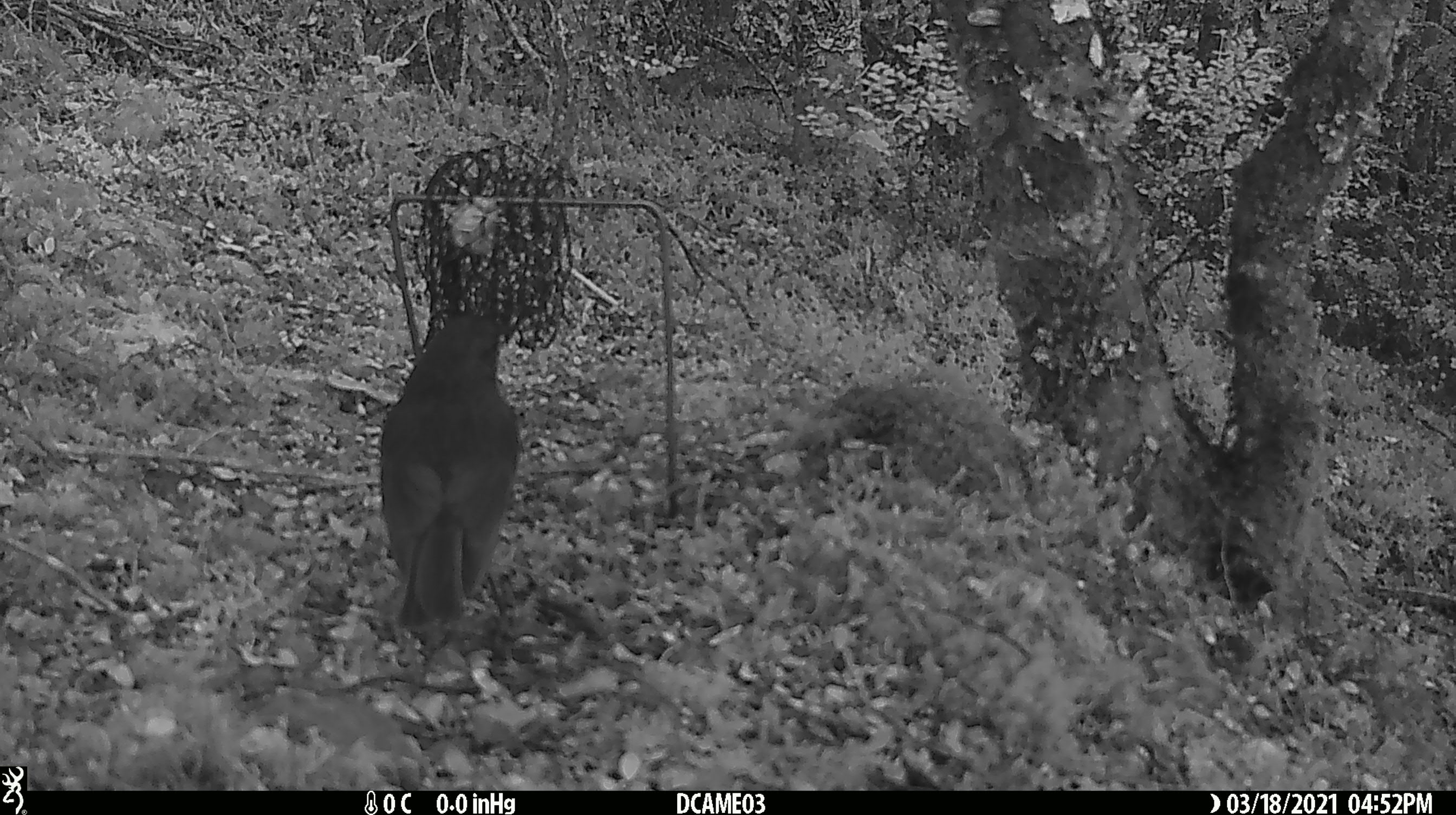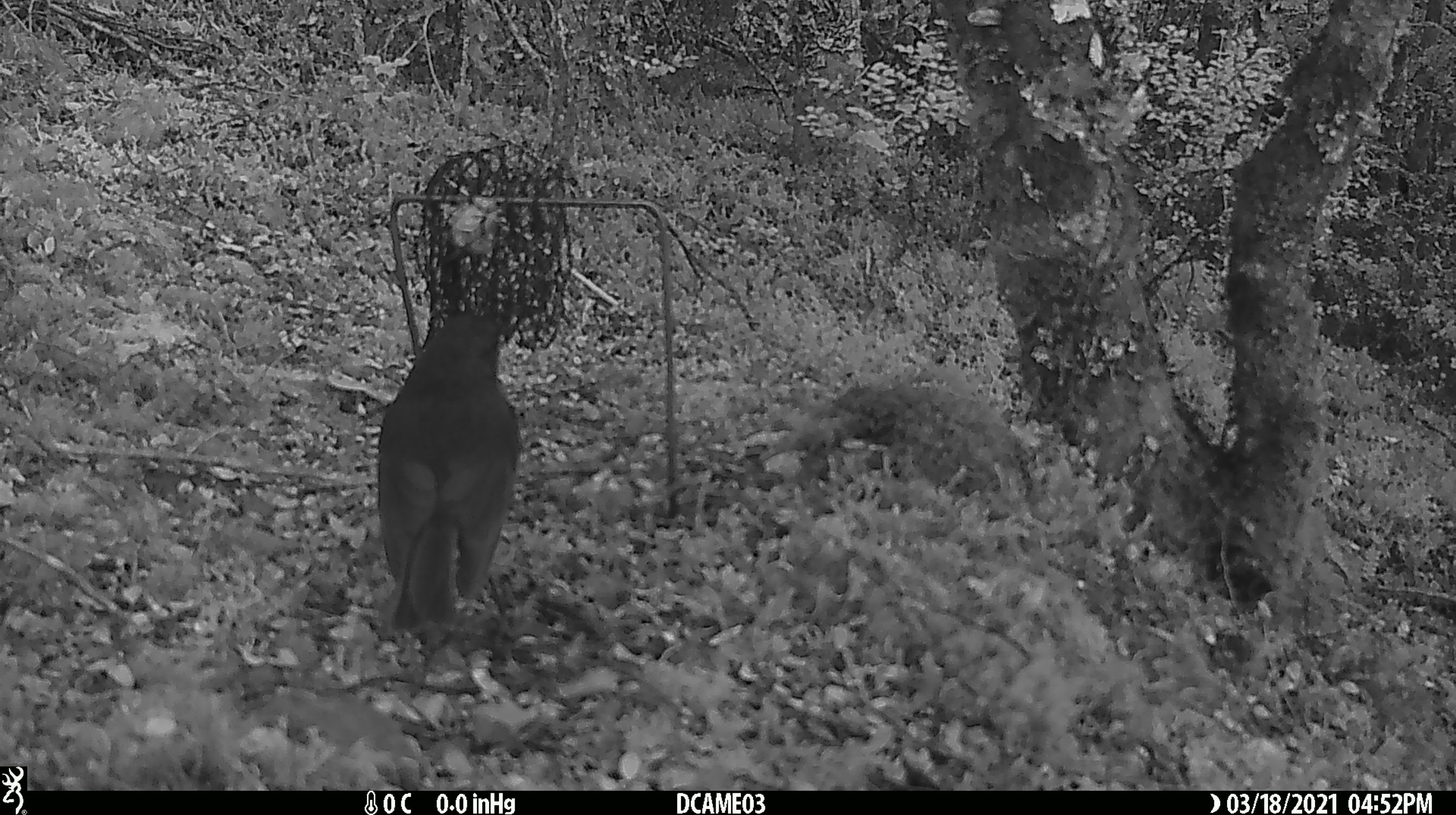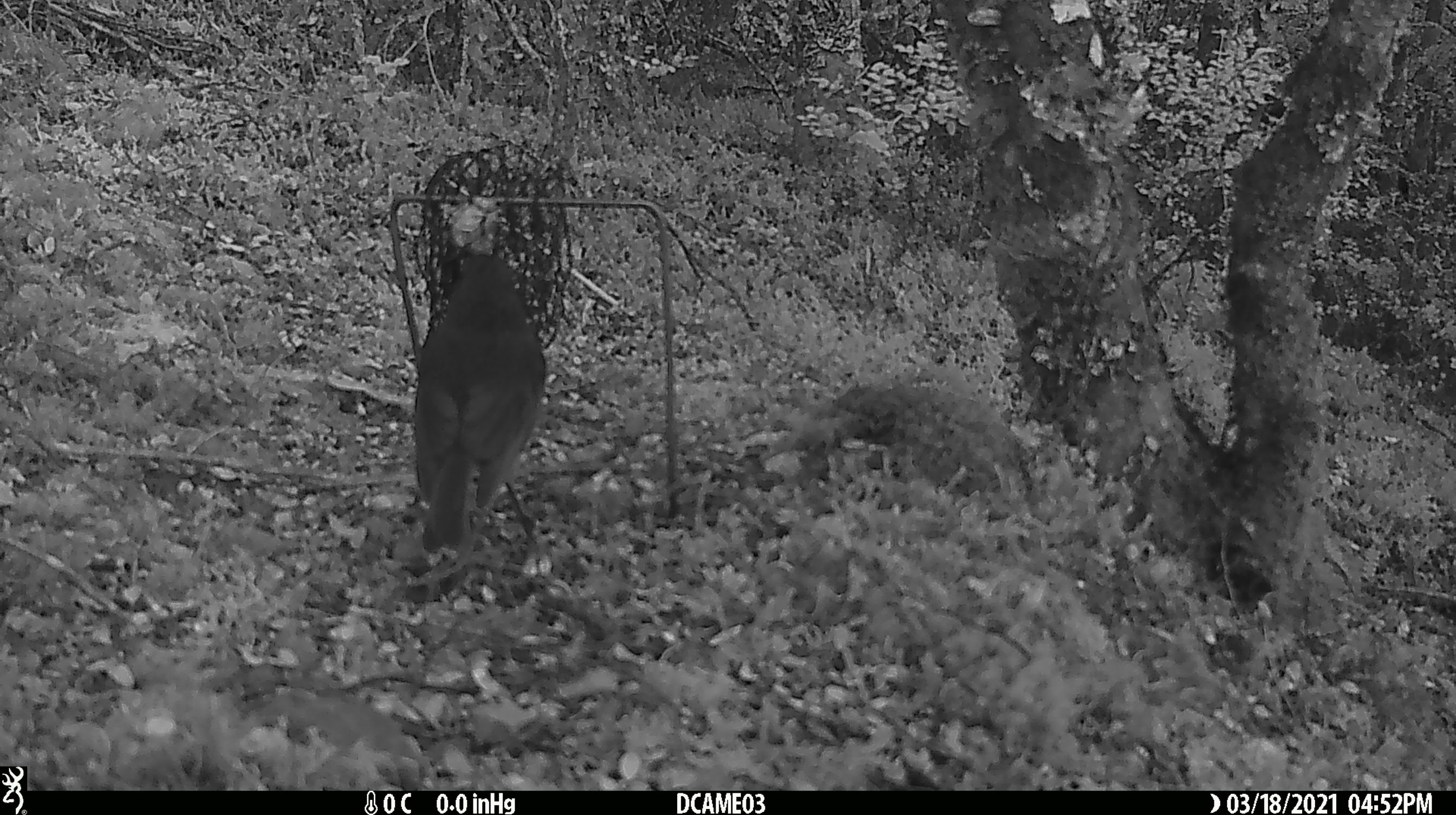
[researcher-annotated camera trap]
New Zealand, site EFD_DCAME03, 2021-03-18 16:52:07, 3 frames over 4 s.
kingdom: Animalia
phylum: Chordata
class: Aves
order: Passeriformes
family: Petroicidae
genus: Petroica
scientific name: Petroica australis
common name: new zealand robin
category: robin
Robin (new zealand robin) (Petroica australis).